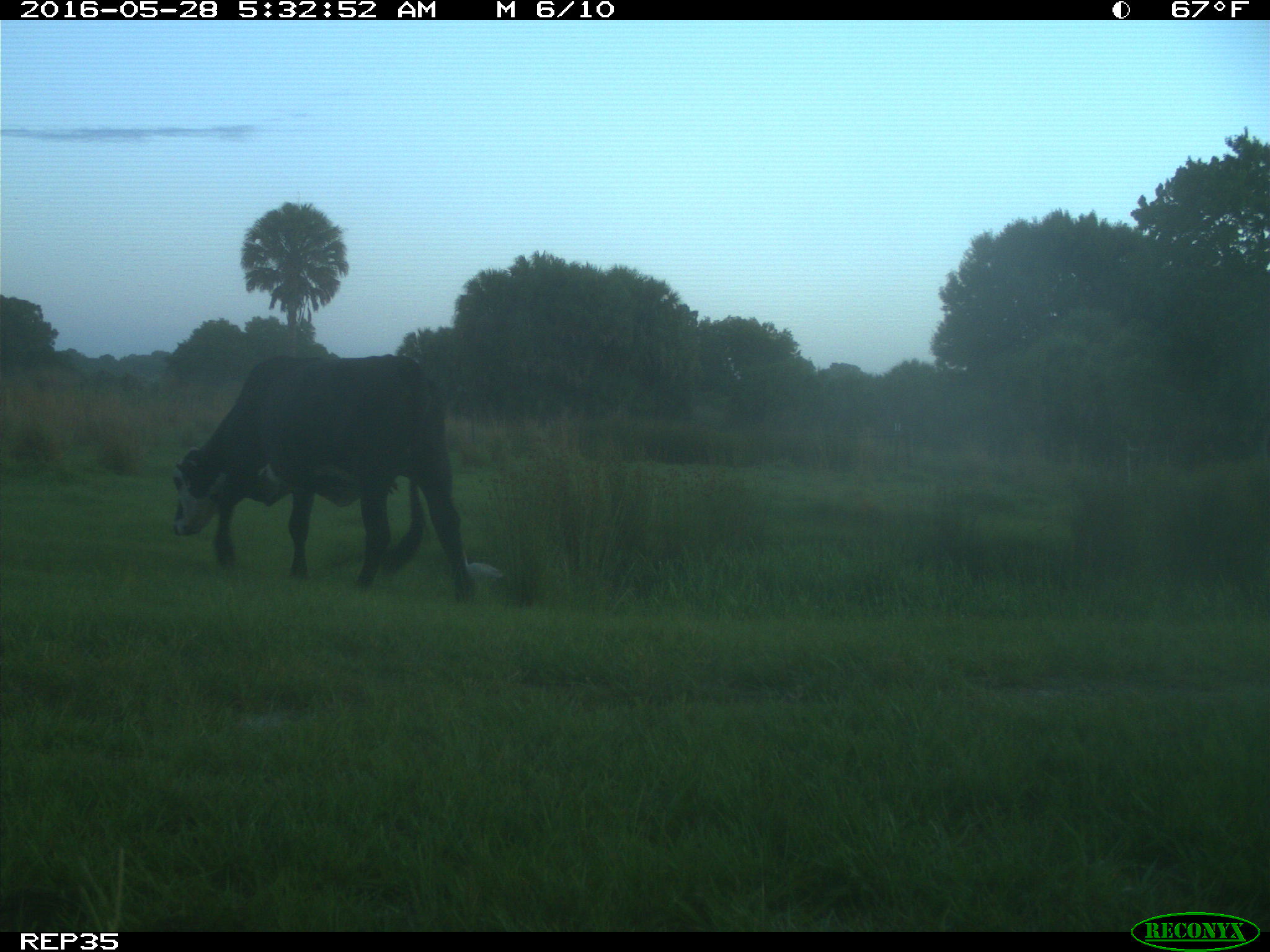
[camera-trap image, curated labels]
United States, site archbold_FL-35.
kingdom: Animalia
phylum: Chordata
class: Mammalia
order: Artiodactyla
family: Bovidae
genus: Bos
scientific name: Bos taurus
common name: domestic cow